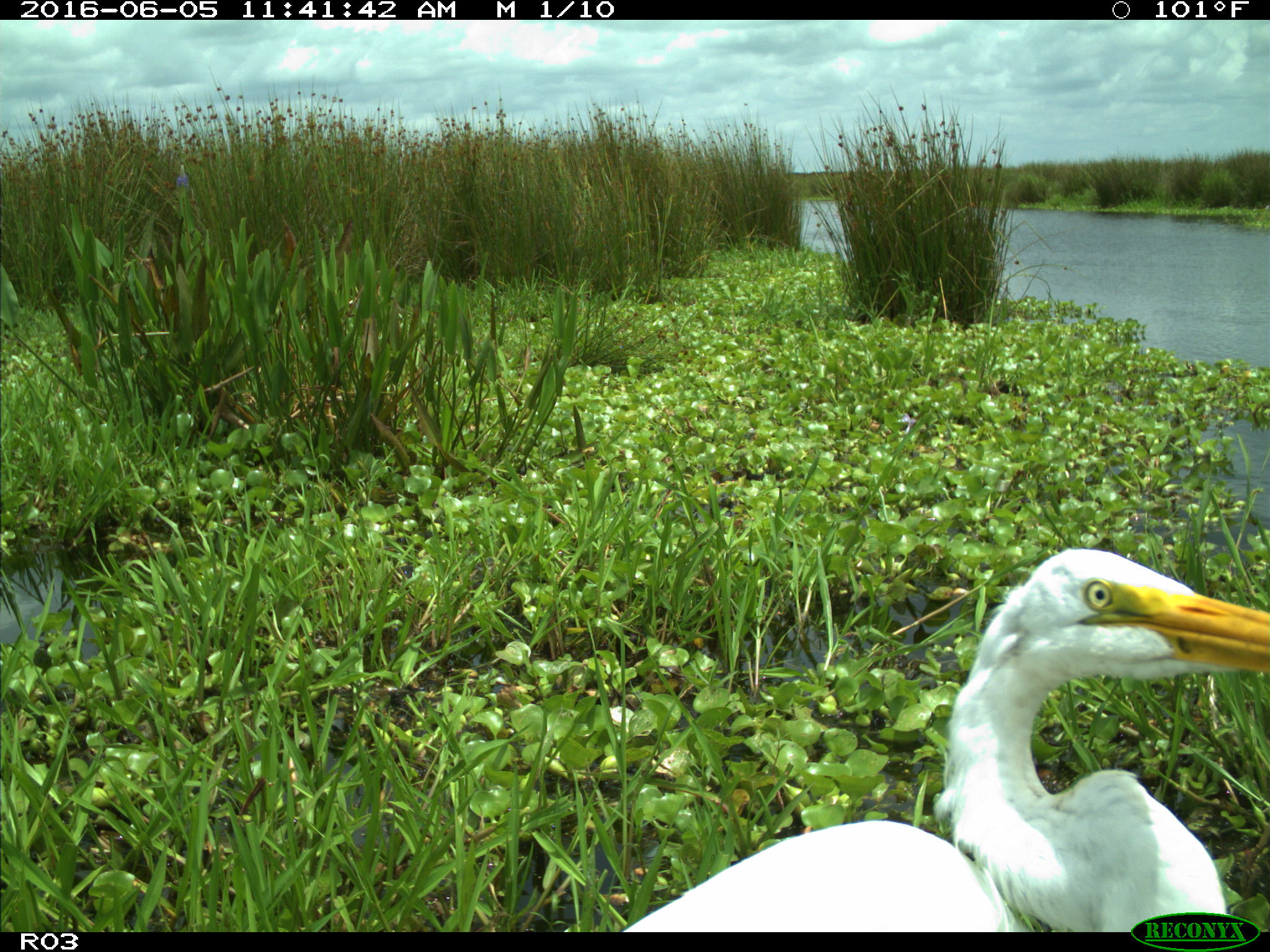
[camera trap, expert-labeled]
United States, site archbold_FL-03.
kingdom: Animalia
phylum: Chordata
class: Aves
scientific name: Aves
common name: birds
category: unidentified bird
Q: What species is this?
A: Unidentified bird (birds) (Aves).